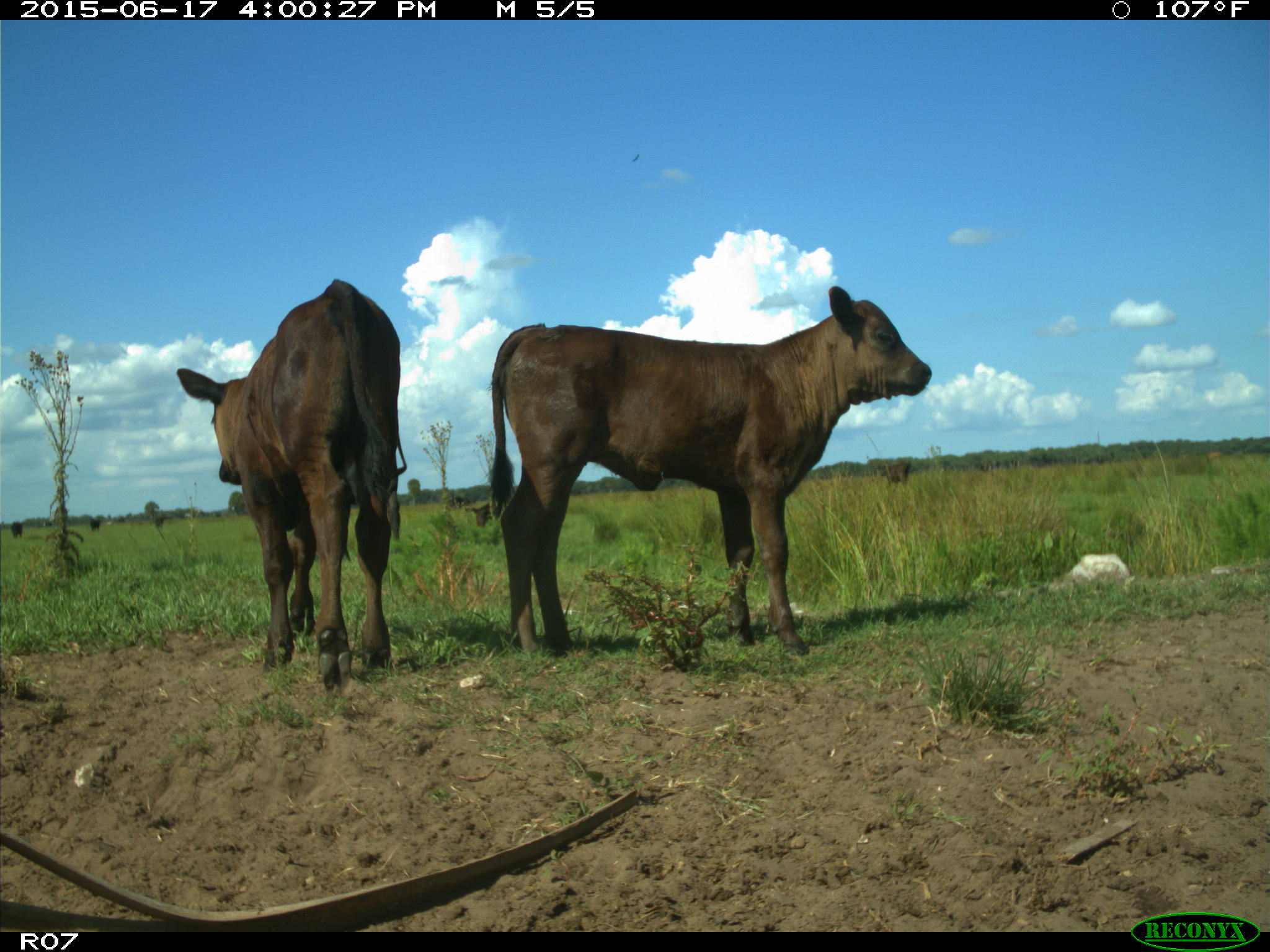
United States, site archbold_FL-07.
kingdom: Animalia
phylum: Chordata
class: Mammalia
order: Artiodactyla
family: Bovidae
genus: Bos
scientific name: Bos taurus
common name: domestic cow